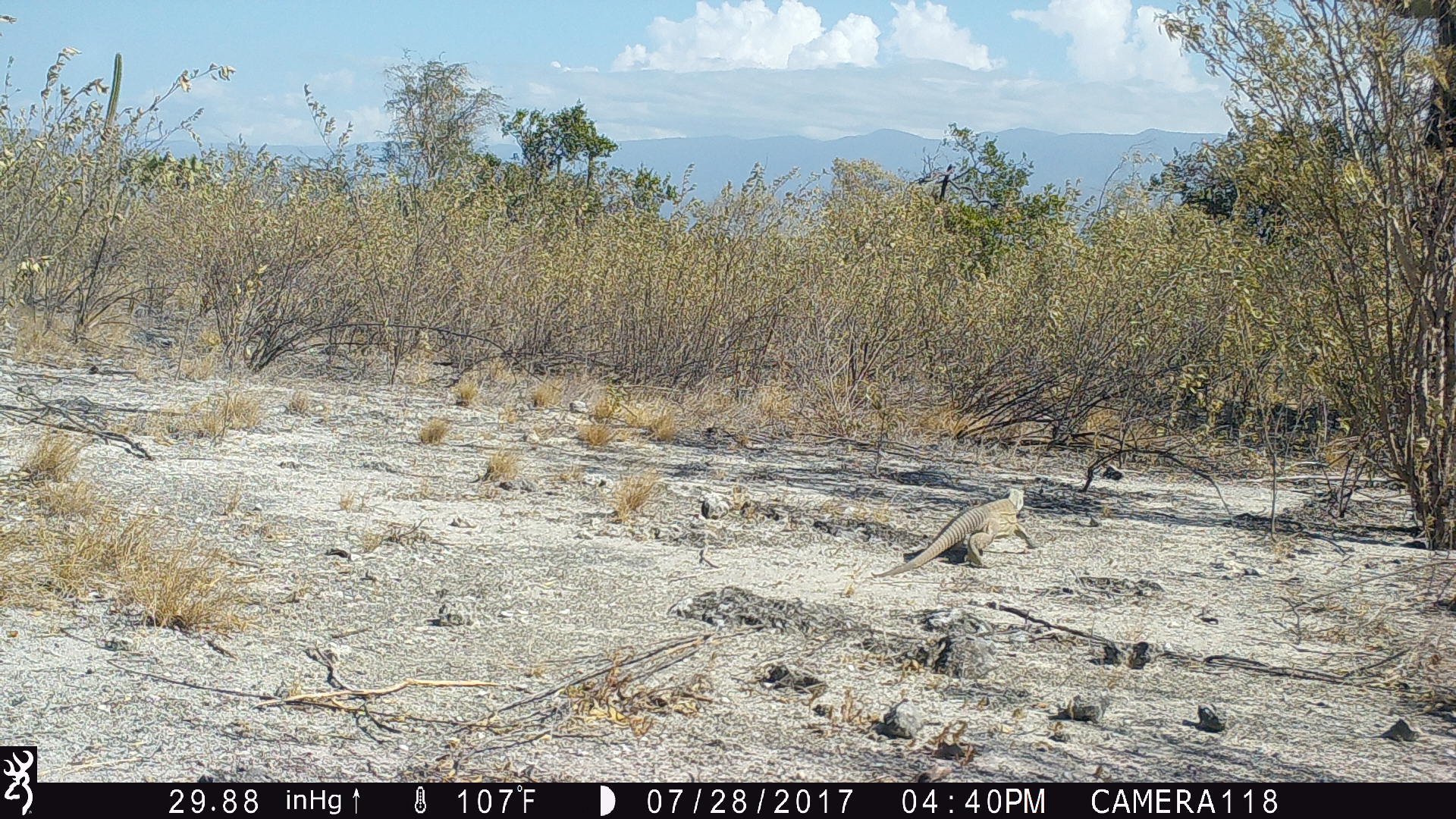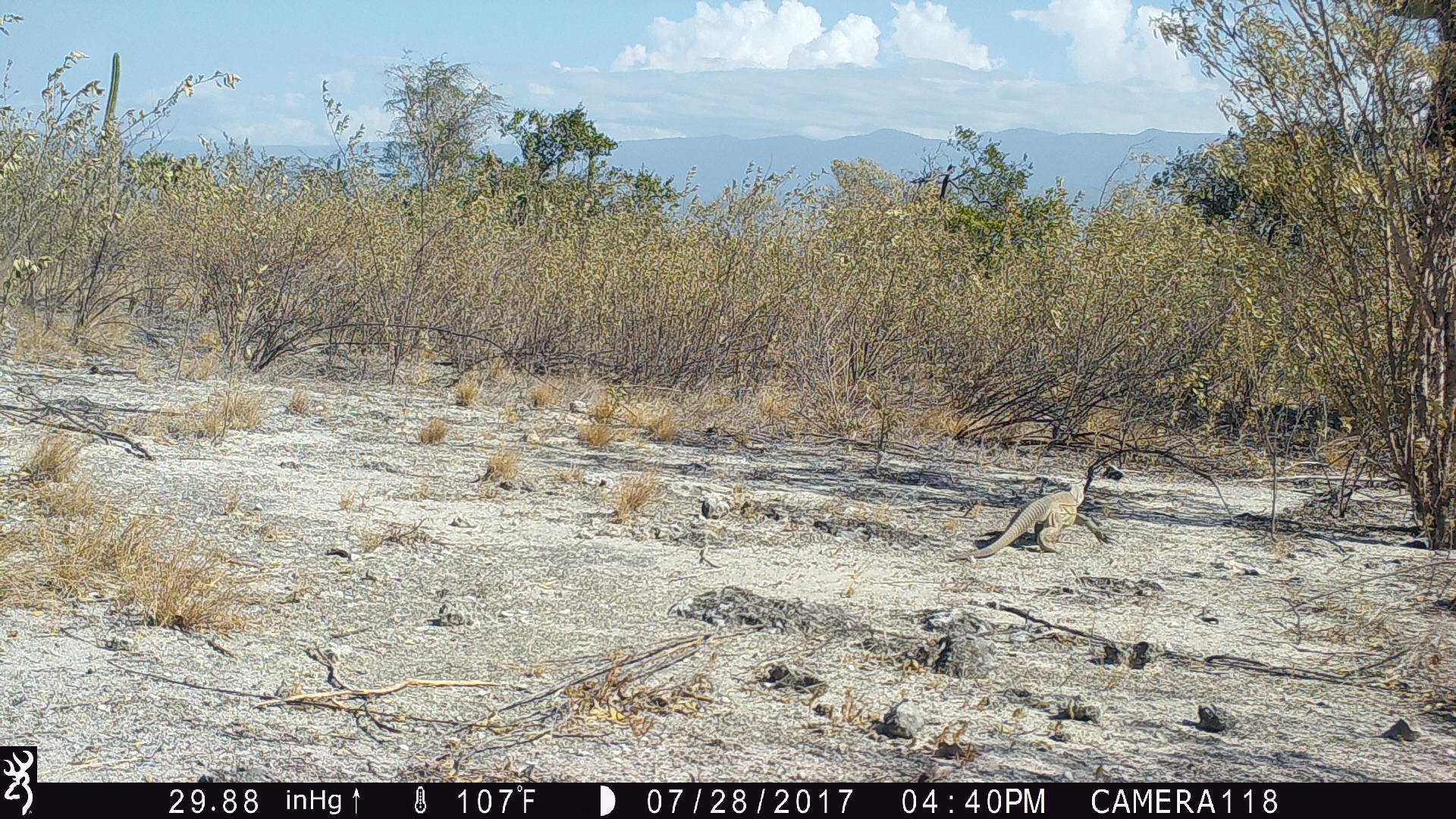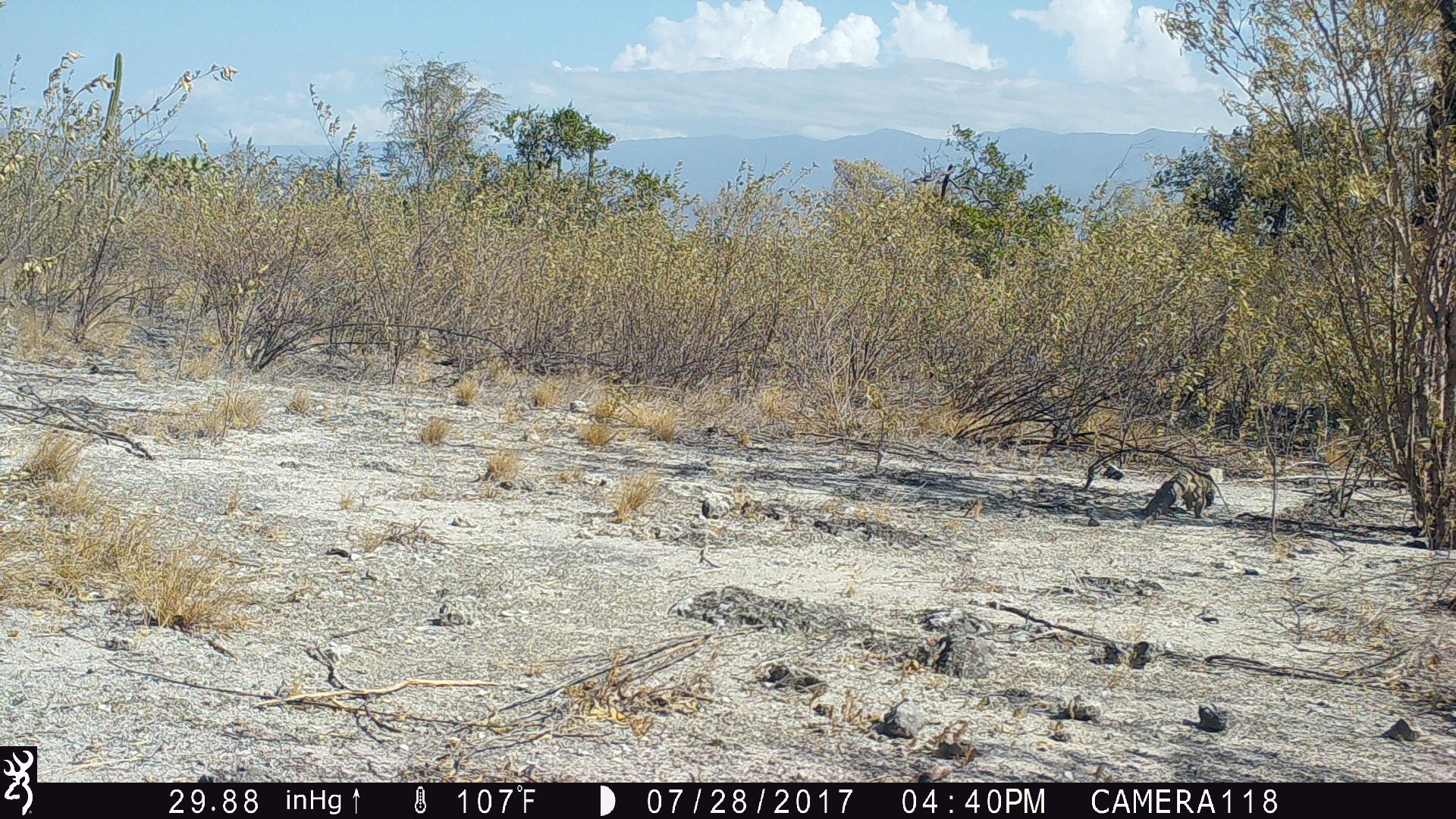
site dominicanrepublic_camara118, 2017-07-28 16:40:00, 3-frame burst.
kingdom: Animalia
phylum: Chordata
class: Reptilia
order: Squamata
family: Iguanidae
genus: Iguana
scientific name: Iguana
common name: typical iguanas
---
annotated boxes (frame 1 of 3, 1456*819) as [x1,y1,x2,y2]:
iguana: [865,485,1034,582]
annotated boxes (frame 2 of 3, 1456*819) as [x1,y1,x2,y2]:
iguana: [968,451,1122,557]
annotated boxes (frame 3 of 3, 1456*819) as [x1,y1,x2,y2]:
iguana: [1130,458,1232,524]